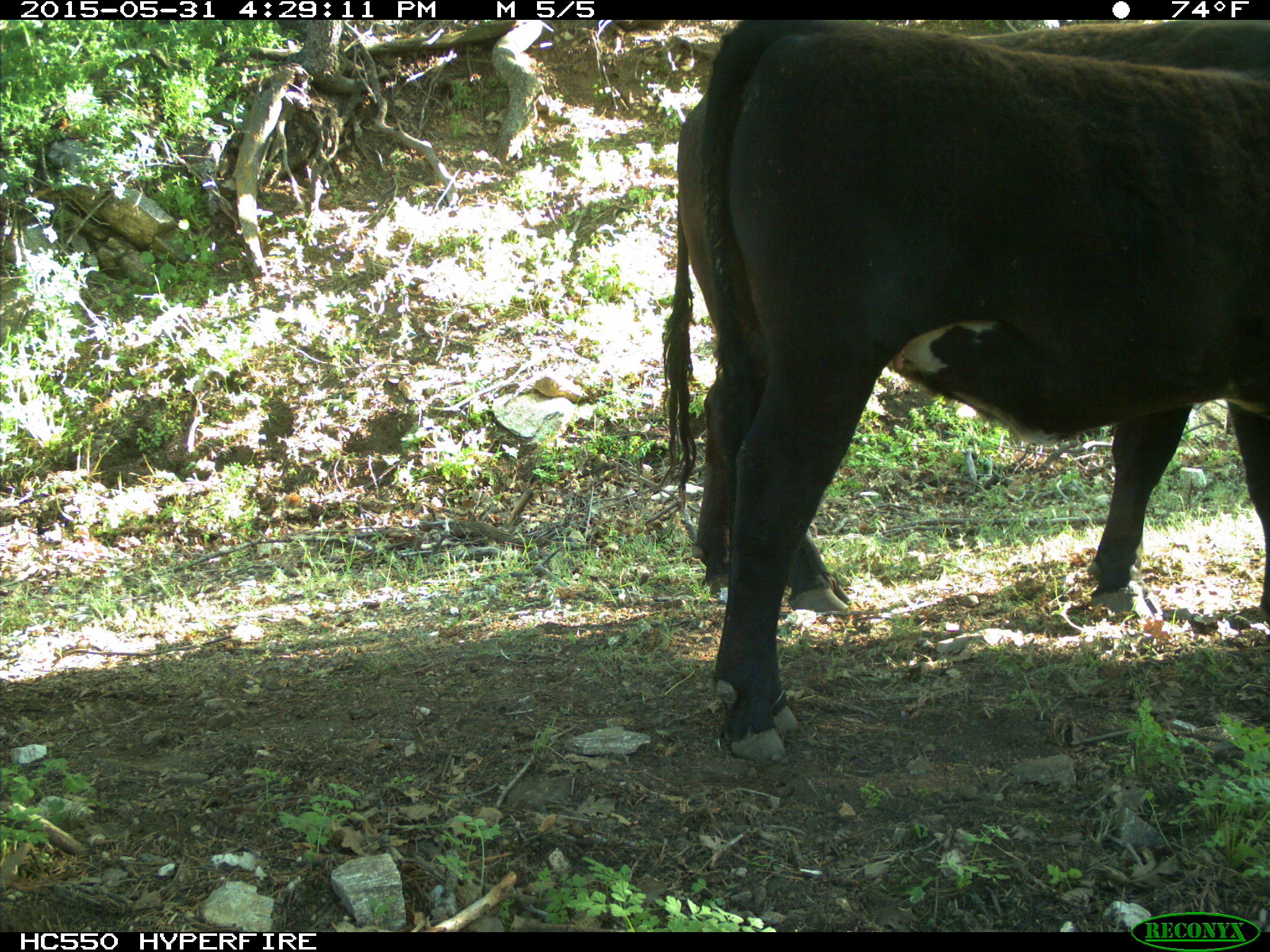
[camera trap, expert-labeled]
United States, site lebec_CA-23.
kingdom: Animalia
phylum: Chordata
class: Mammalia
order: Artiodactyla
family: Bovidae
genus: Bos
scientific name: Bos taurus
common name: domestic cow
Bos taurus (domestic cow).